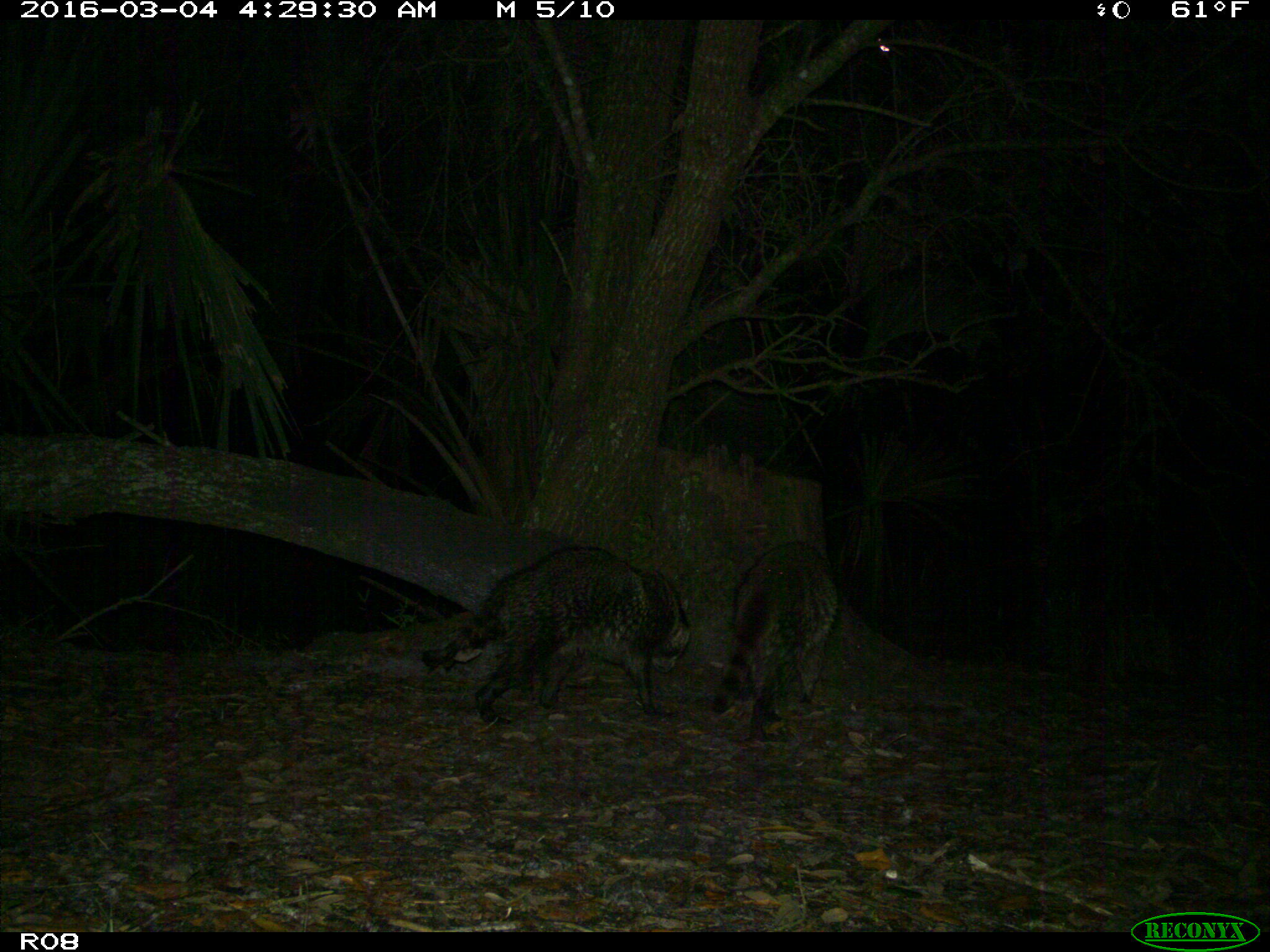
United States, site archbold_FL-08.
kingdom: Animalia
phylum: Chordata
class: Mammalia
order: Carnivora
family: Procyonidae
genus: Procyon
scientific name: Procyon lotor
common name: common raccoon